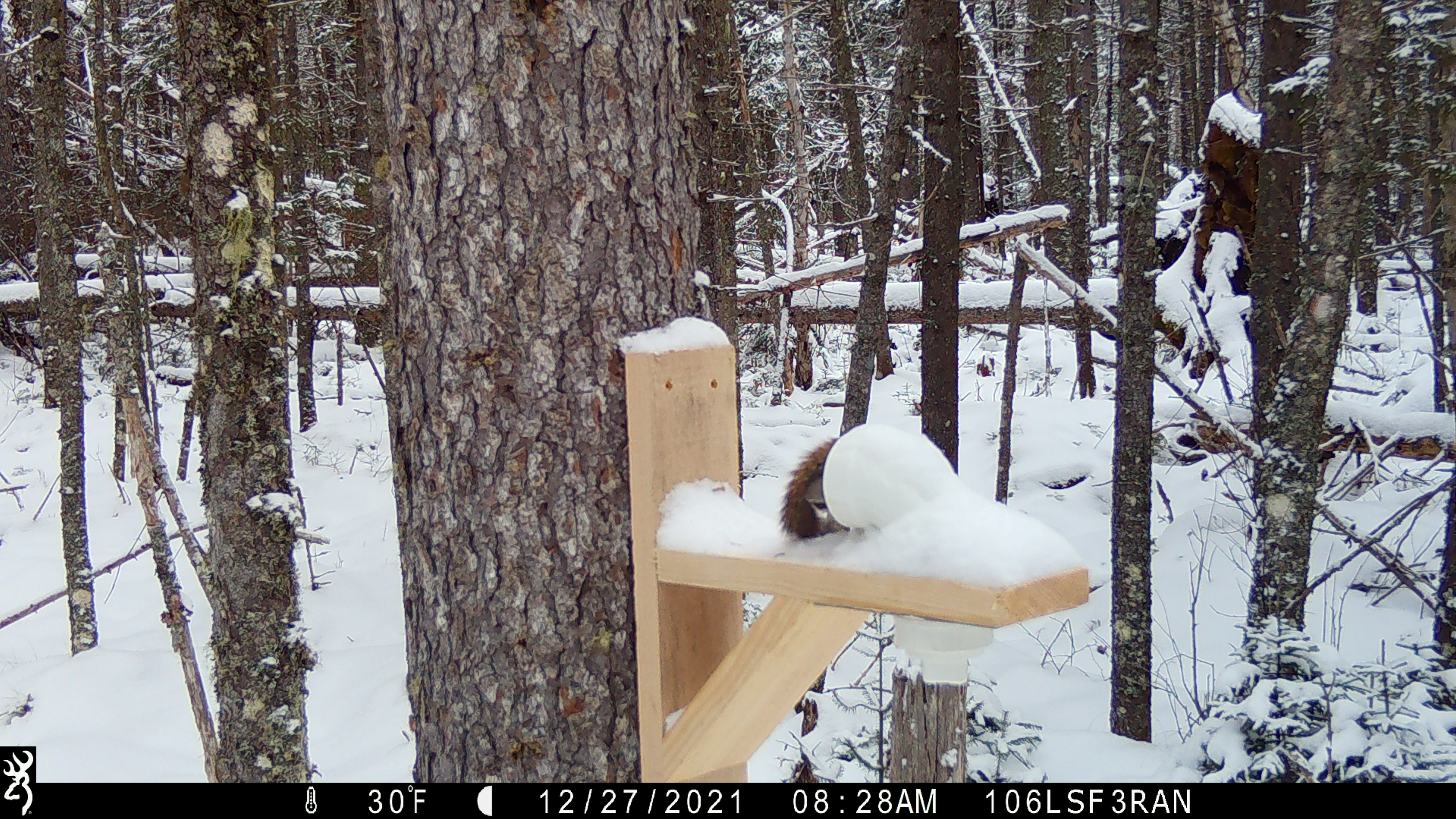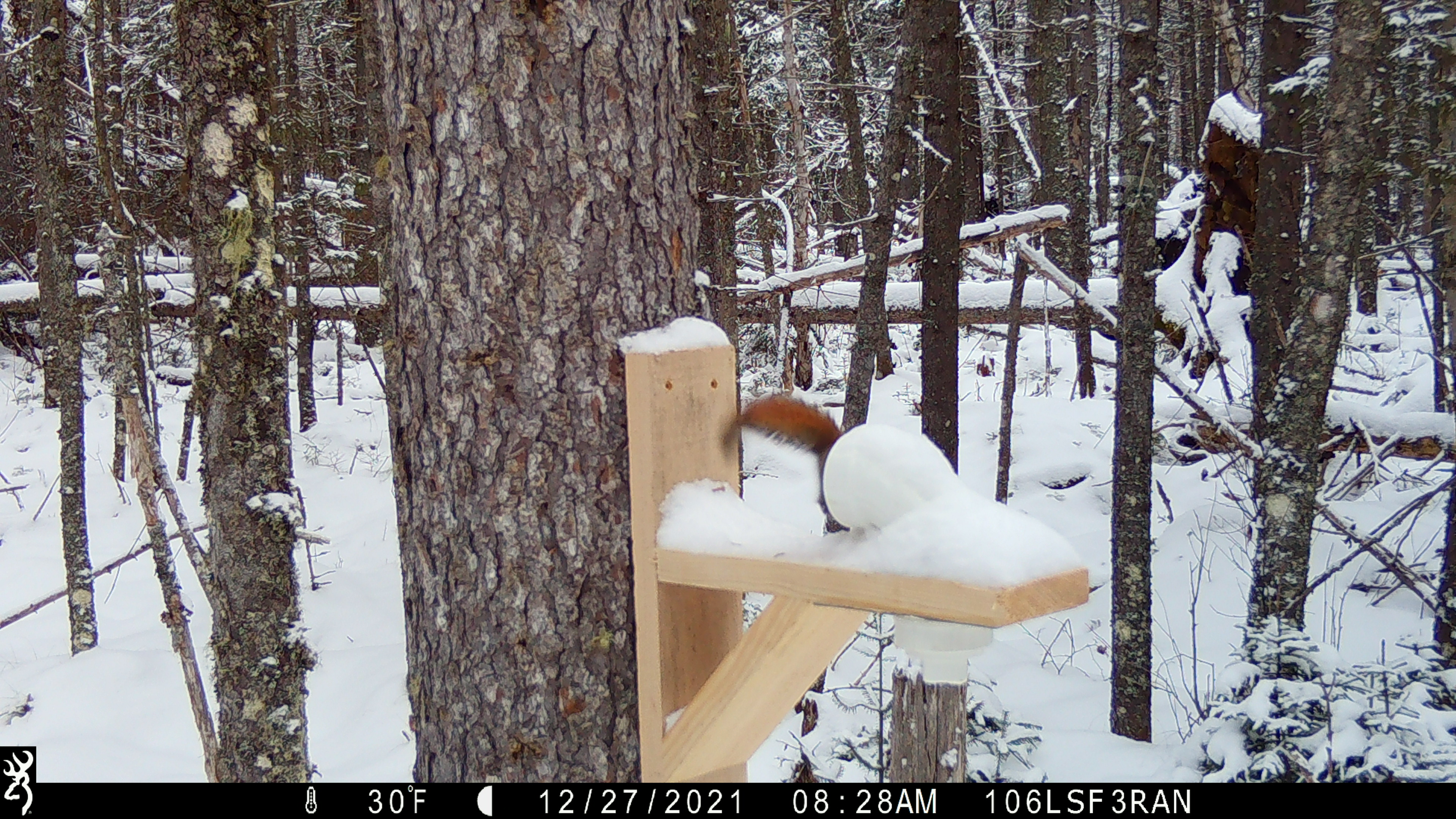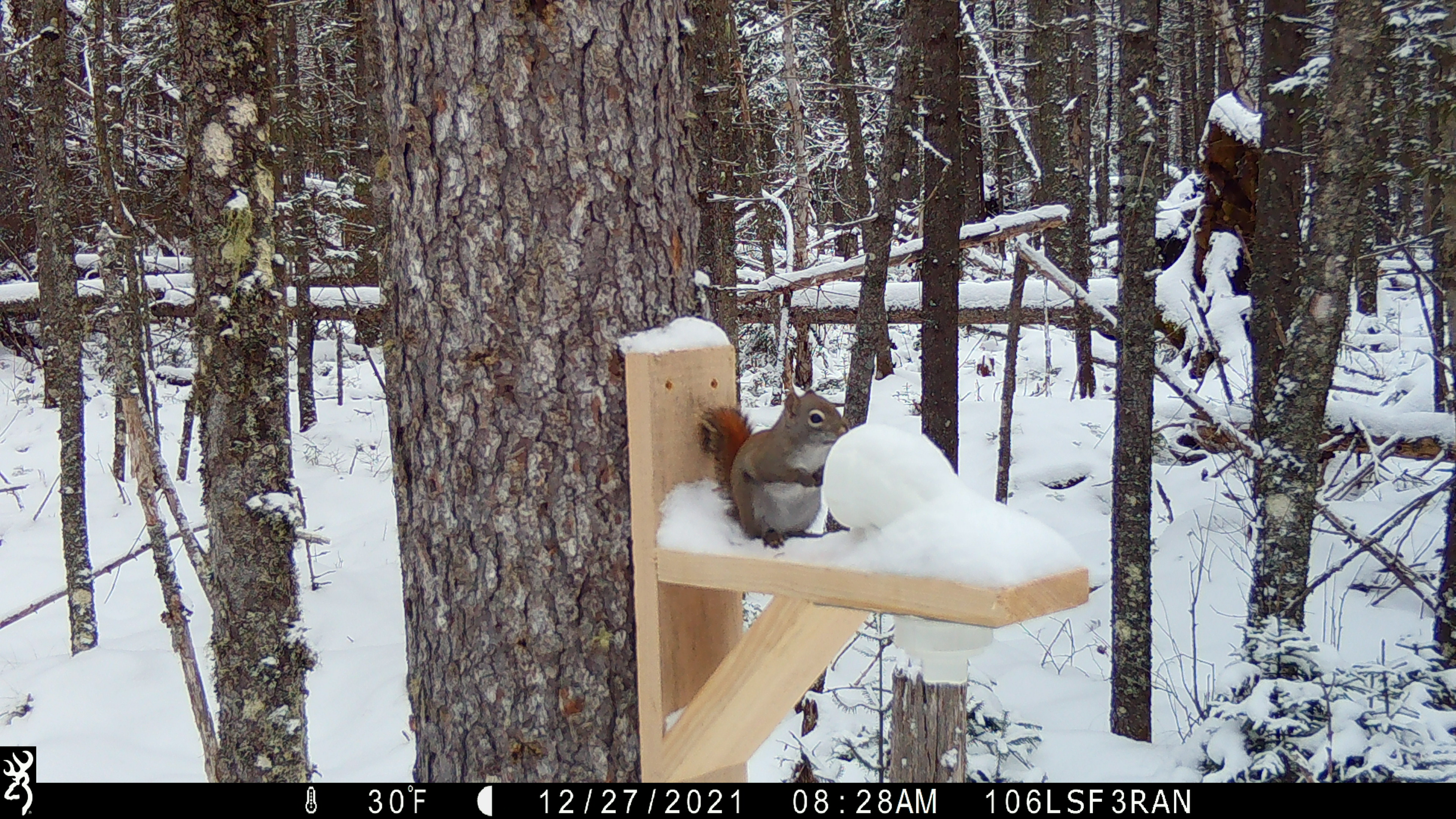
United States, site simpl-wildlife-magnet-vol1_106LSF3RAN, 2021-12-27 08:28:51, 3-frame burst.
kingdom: Animalia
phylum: Chordata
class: Mammalia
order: Rodentia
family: Sciuridae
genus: Tamiasciurus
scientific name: Tamiasciurus hudsonicus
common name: red squirrel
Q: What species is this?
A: Red squirrel (Tamiasciurus hudsonicus).